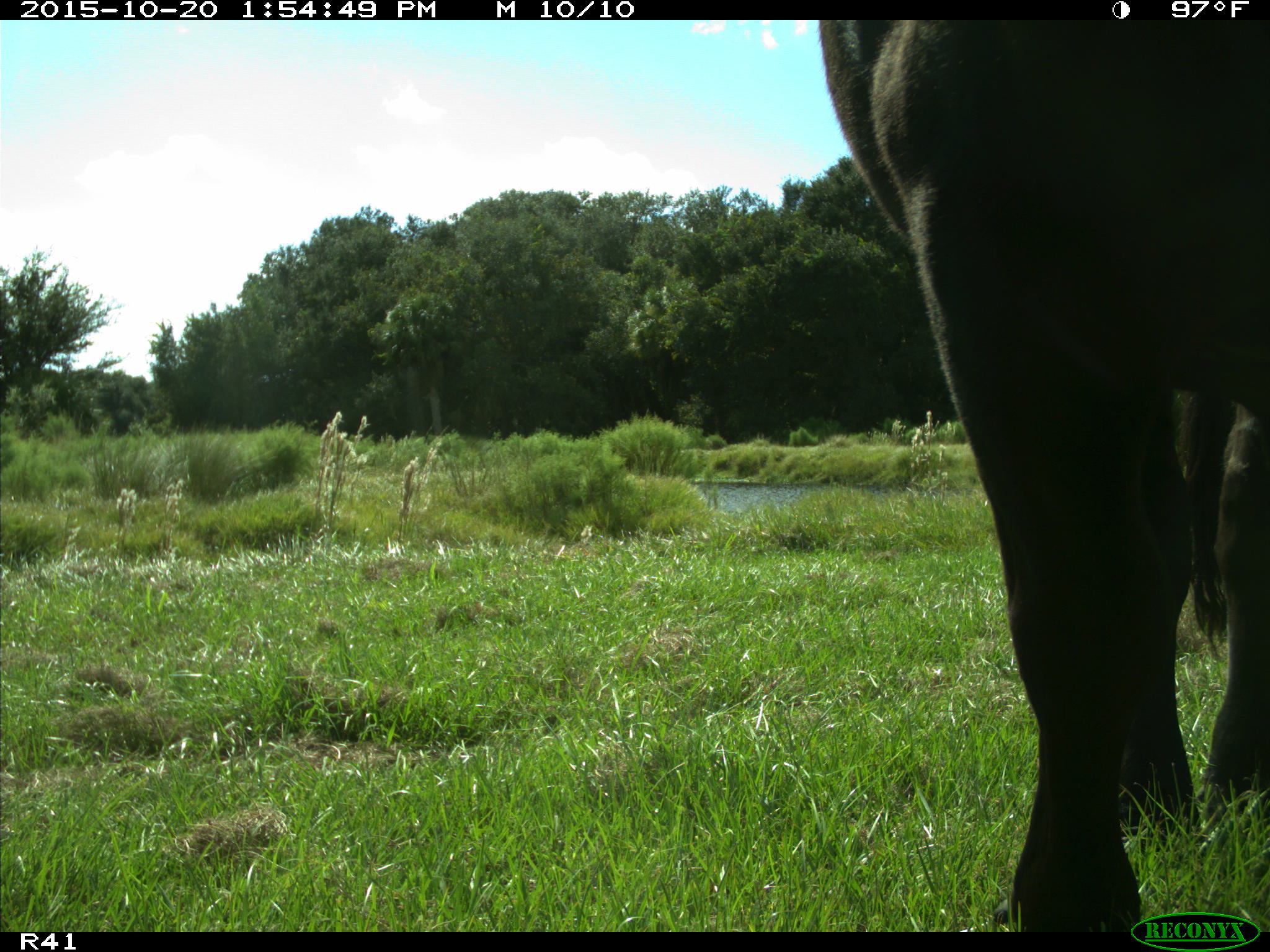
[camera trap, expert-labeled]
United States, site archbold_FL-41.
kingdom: Animalia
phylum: Chordata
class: Mammalia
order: Artiodactyla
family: Bovidae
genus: Bos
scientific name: Bos taurus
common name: domestic cow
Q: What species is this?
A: Bos taurus (domestic cow).